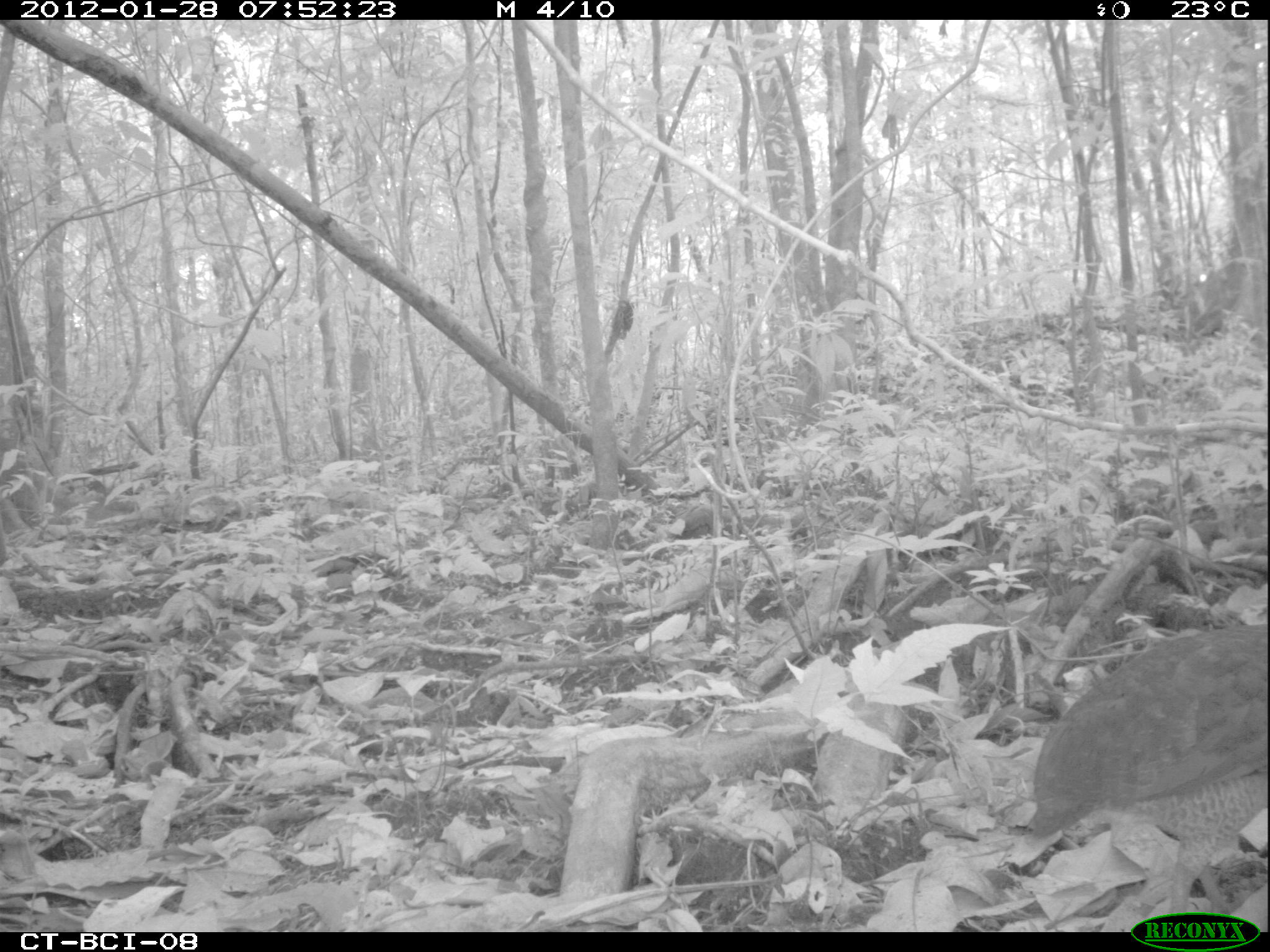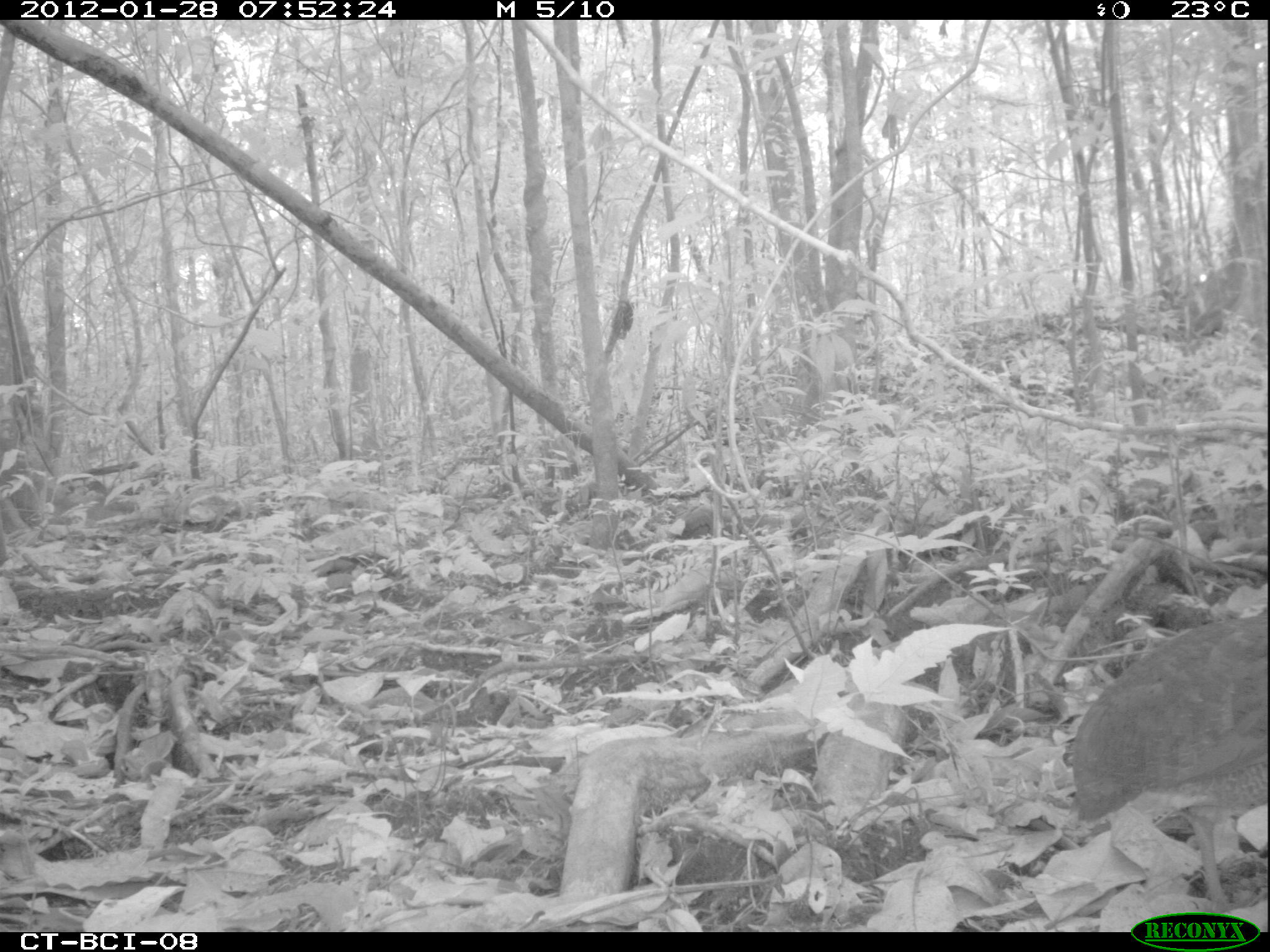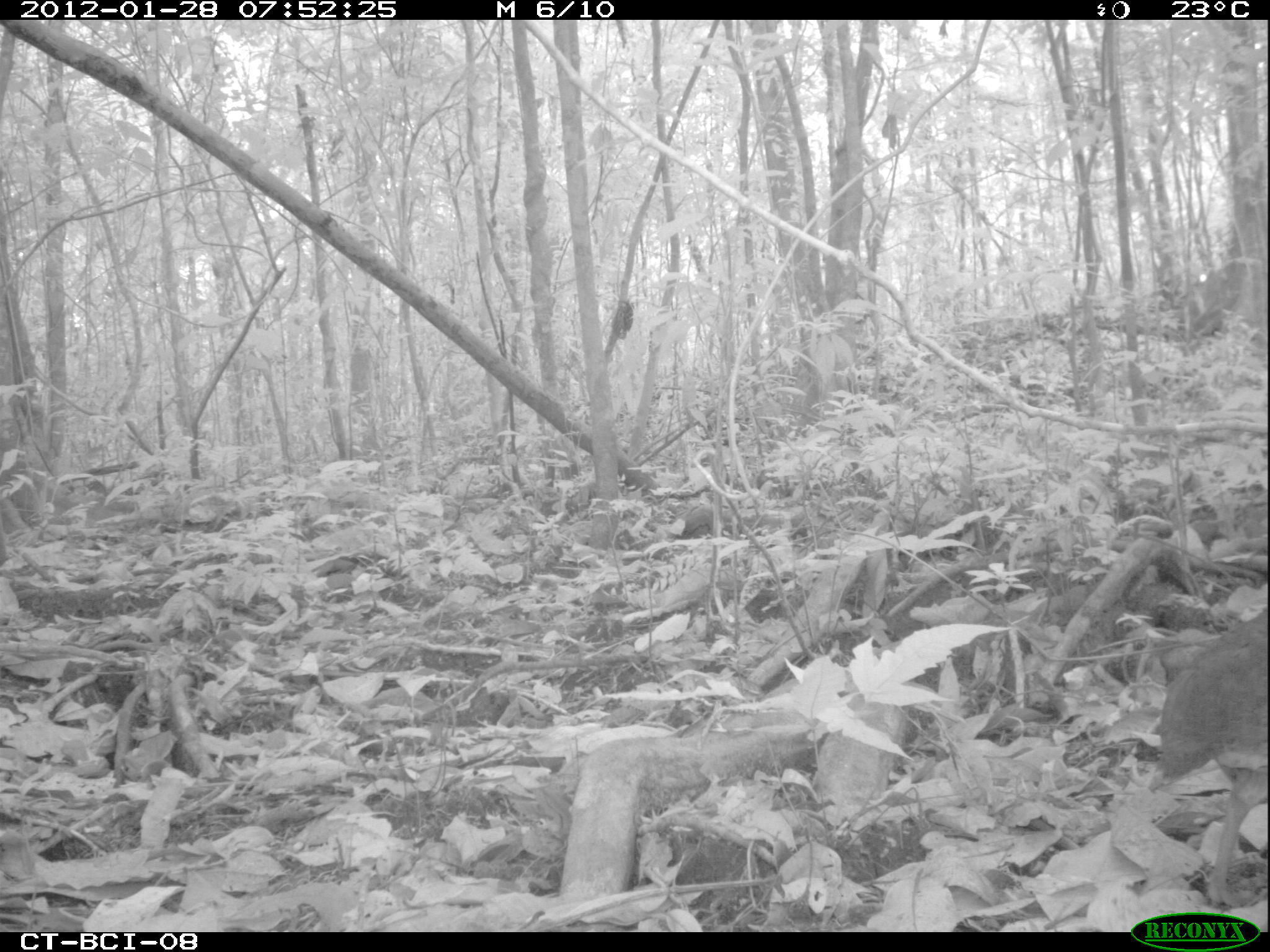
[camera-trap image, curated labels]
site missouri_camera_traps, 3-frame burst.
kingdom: Animalia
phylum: Chordata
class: Aves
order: Tinamiformes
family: Tinamidae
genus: Tinamus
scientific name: Tinamus major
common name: great tinamou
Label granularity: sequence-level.